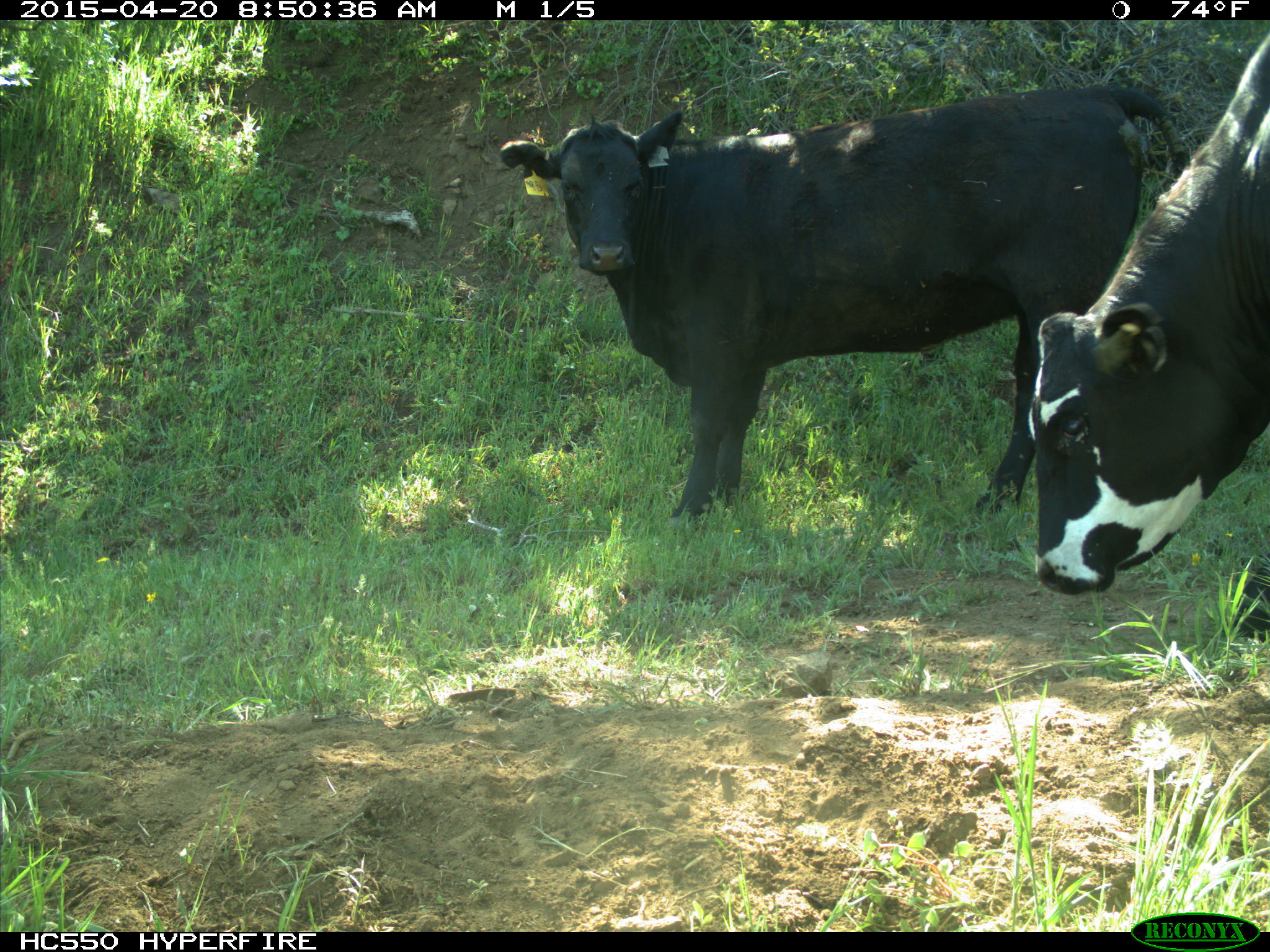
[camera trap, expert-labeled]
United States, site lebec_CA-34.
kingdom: Animalia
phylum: Chordata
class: Mammalia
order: Artiodactyla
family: Bovidae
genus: Bos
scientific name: Bos taurus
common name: domestic cow